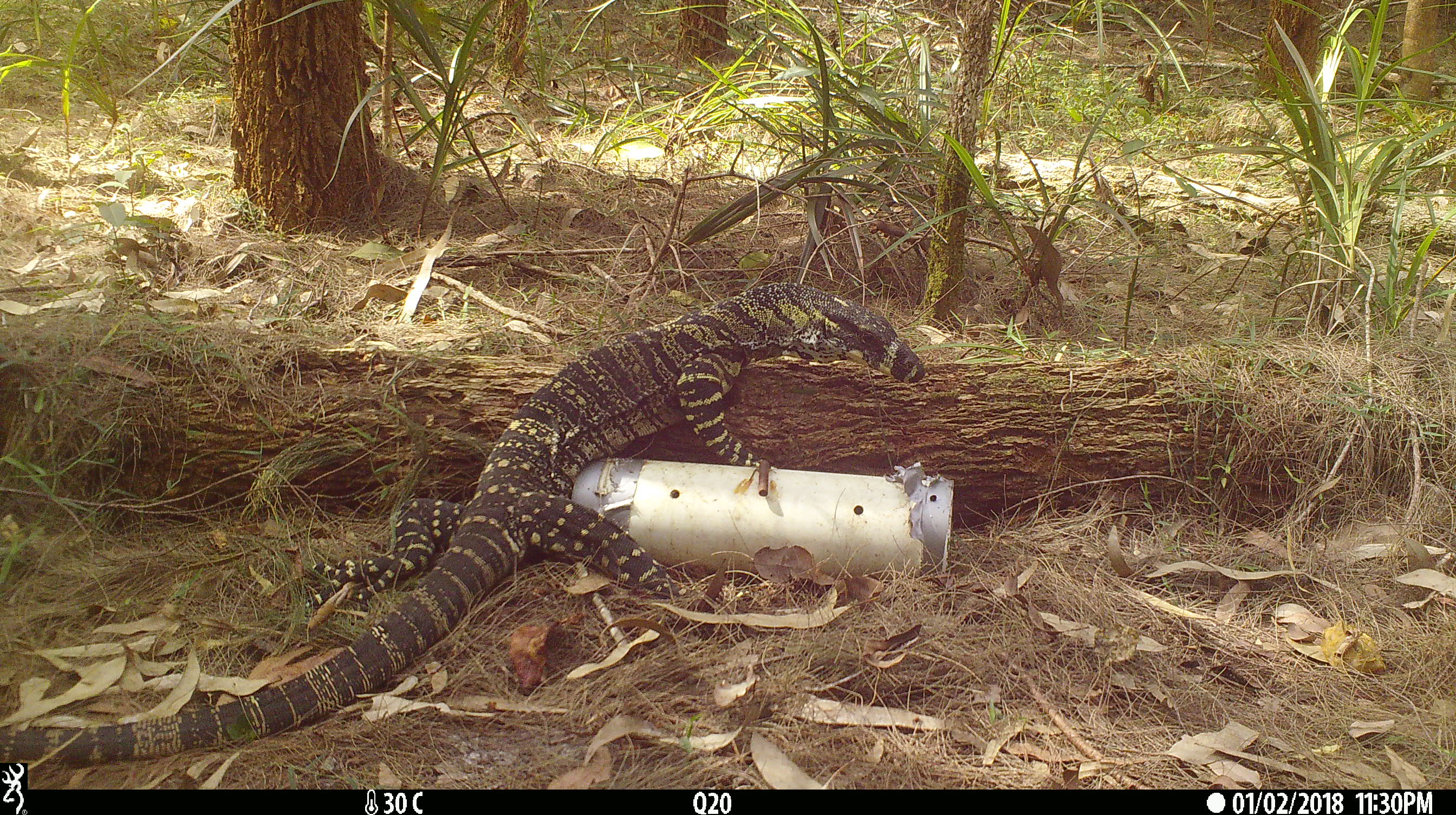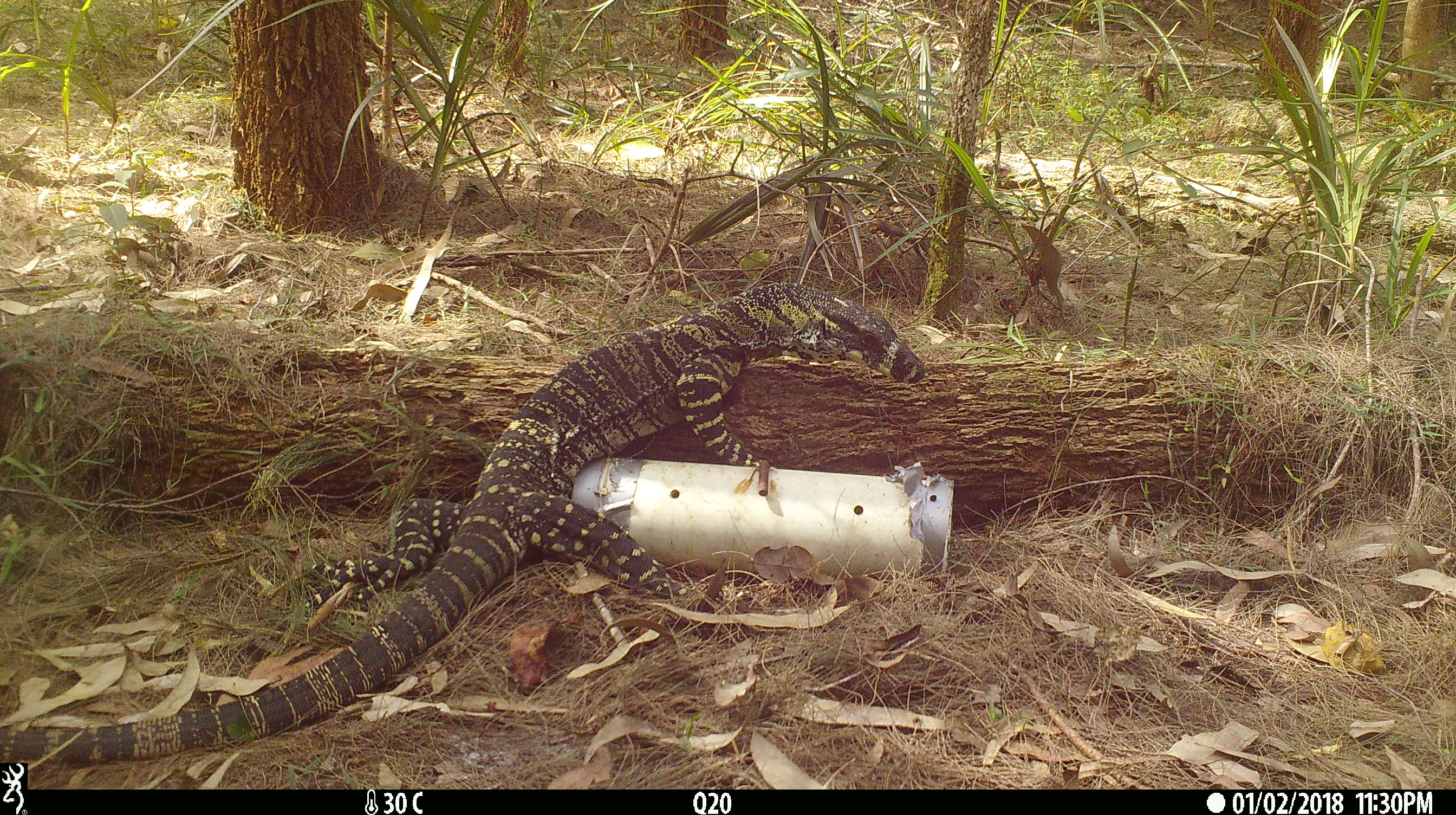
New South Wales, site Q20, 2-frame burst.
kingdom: Animalia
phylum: Chordata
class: Reptilia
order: Squamata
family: Varanidae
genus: Varanus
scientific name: Varanus varius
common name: lace monitor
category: goanna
Goanna (lace monitor) (Varanus varius).